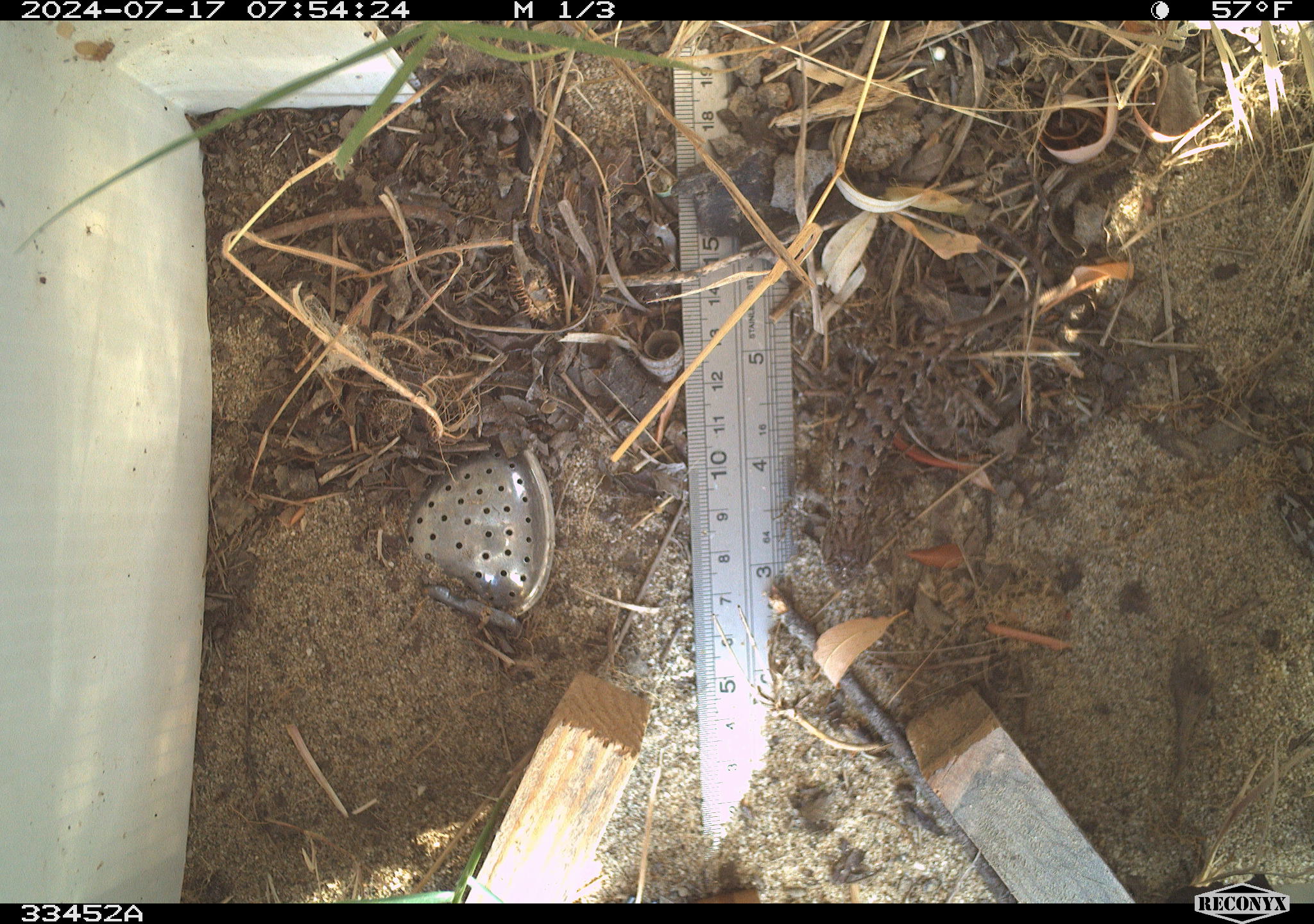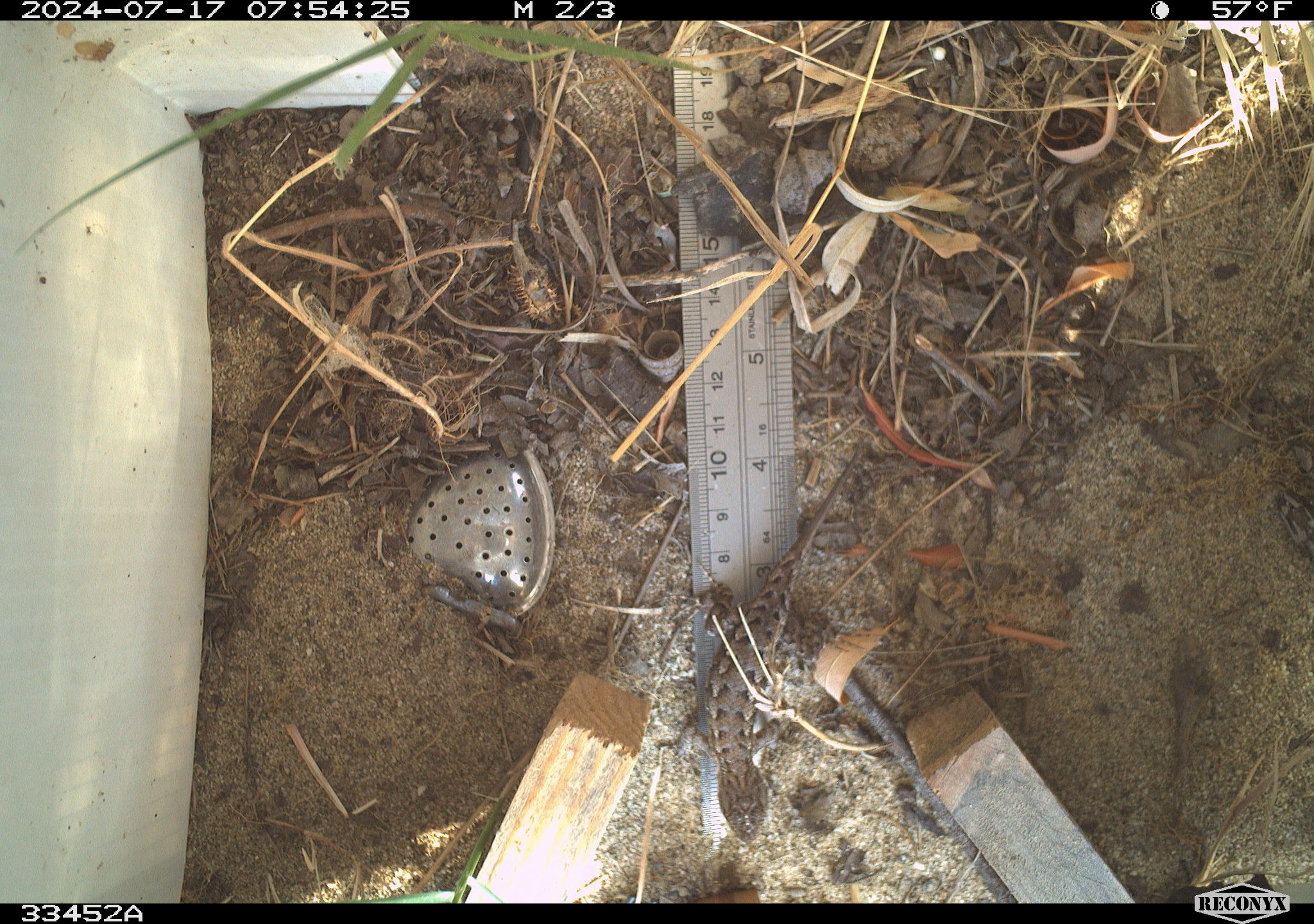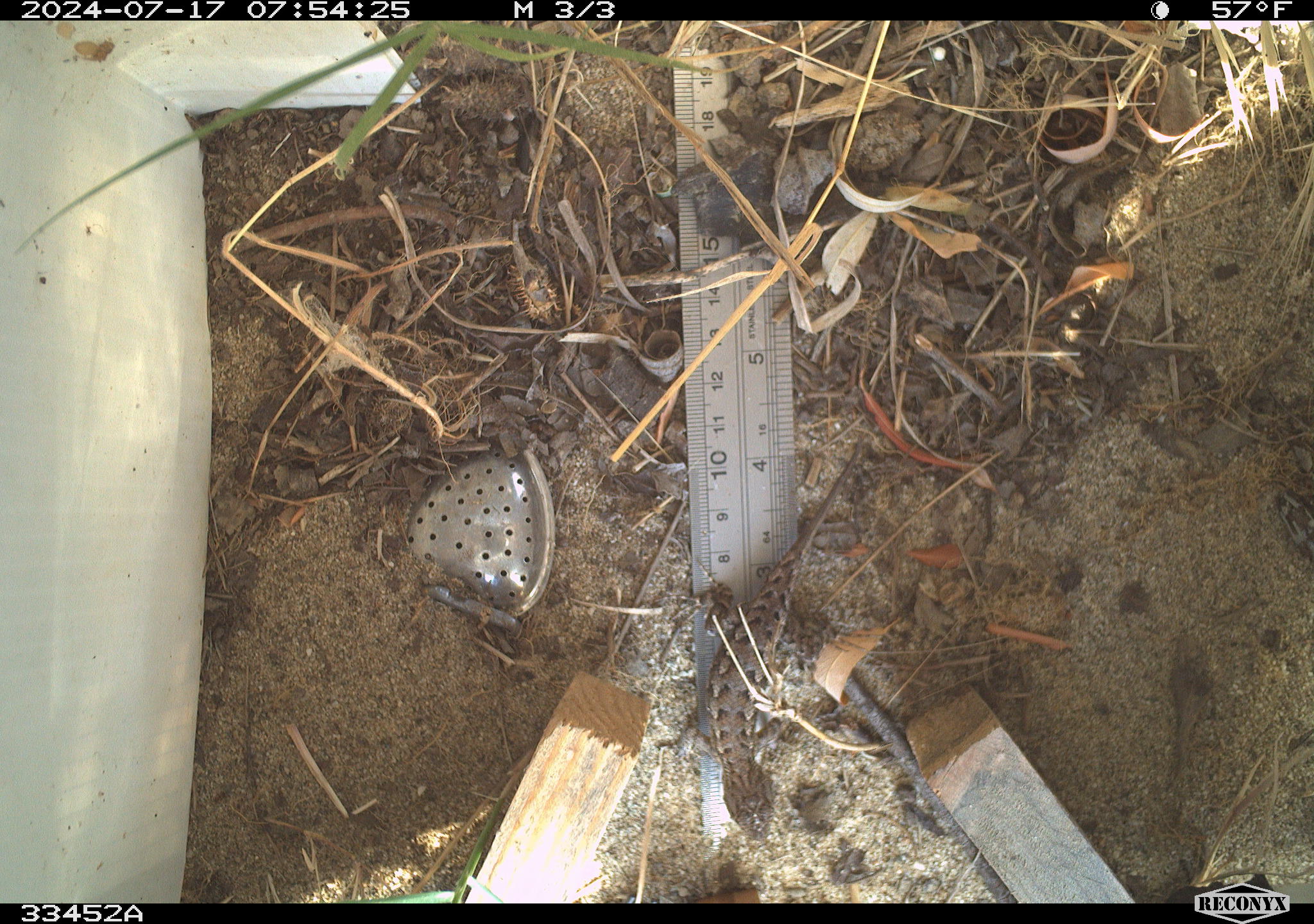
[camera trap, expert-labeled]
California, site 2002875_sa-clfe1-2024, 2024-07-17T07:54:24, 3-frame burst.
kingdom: Animalia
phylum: Chordata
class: Reptilia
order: Squamata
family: Phrynosomatidae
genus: Sceloporus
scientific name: Sceloporus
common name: spiny lizards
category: sceloporus species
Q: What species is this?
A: Sceloporus species (spiny lizards) (Sceloporus).